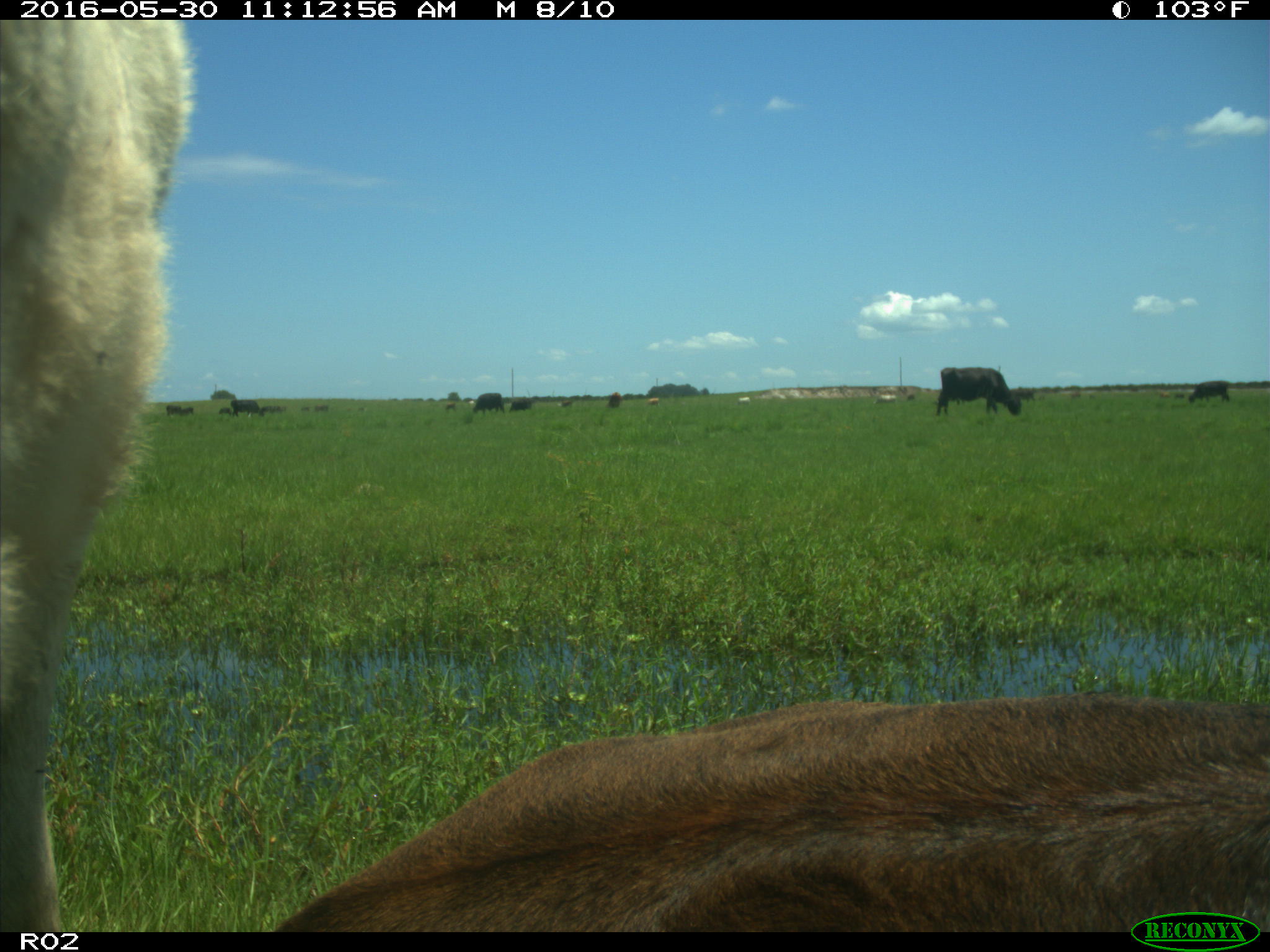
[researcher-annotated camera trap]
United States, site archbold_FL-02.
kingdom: Animalia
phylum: Chordata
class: Mammalia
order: Artiodactyla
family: Bovidae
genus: Bos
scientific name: Bos taurus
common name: domestic cow